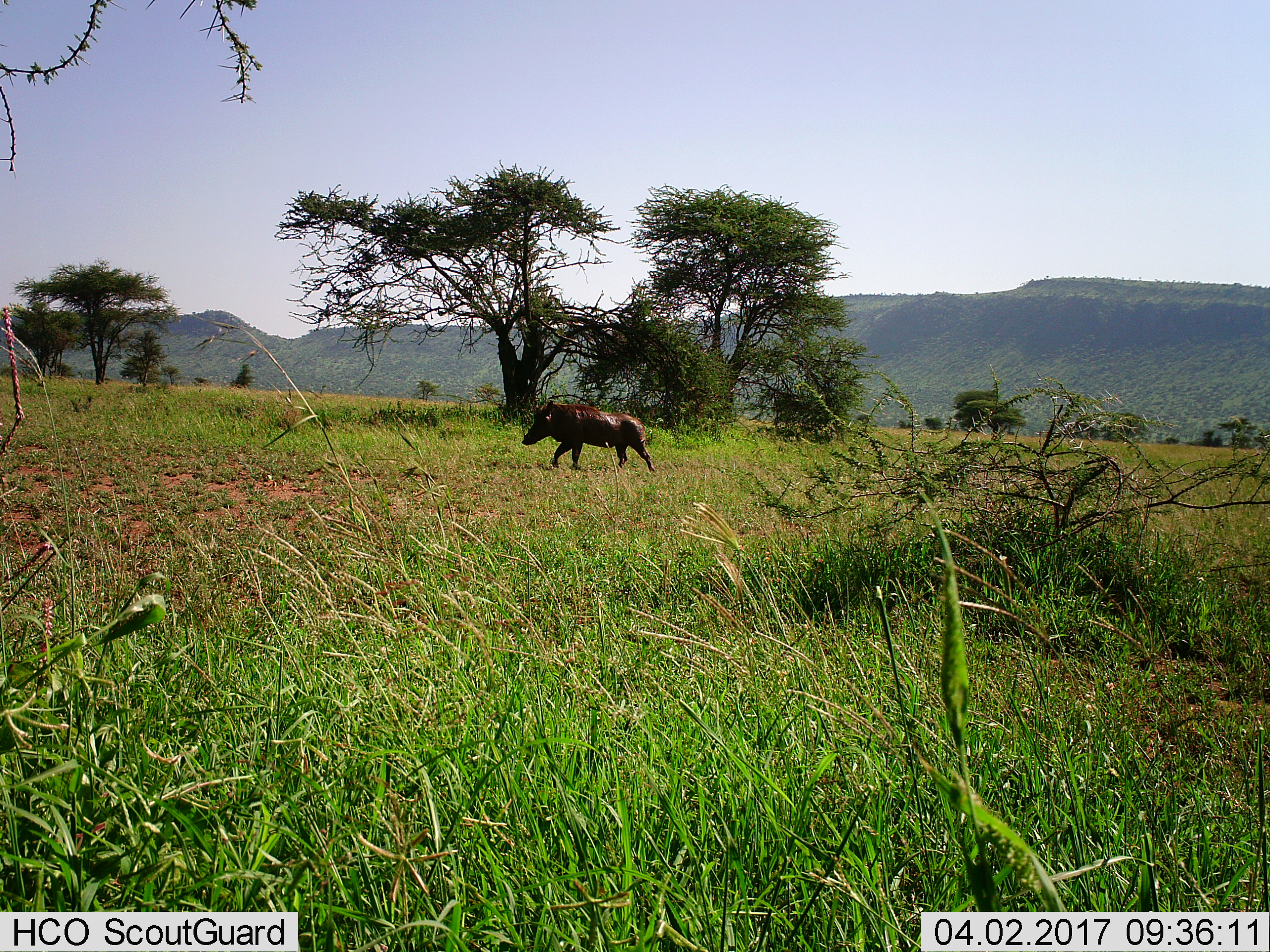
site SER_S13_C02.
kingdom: Animalia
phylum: Chordata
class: Mammalia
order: Artiodactyla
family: Suidae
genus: Phacochoerus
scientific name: Phacochoerus africanus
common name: warthog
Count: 1.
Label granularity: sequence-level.